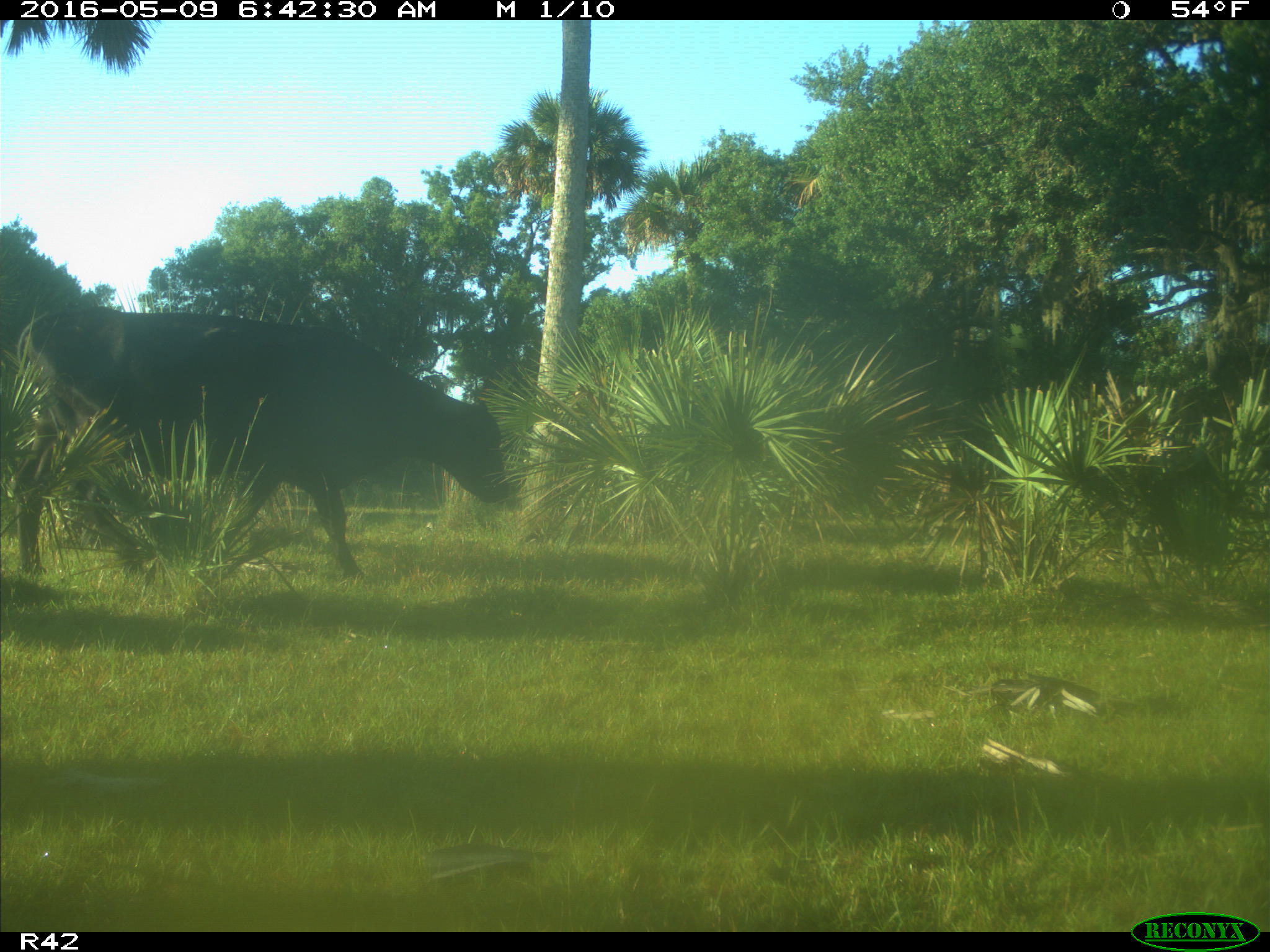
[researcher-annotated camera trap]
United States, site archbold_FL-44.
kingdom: Animalia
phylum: Chordata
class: Mammalia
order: Artiodactyla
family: Bovidae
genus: Bos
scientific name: Bos taurus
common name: domestic cow